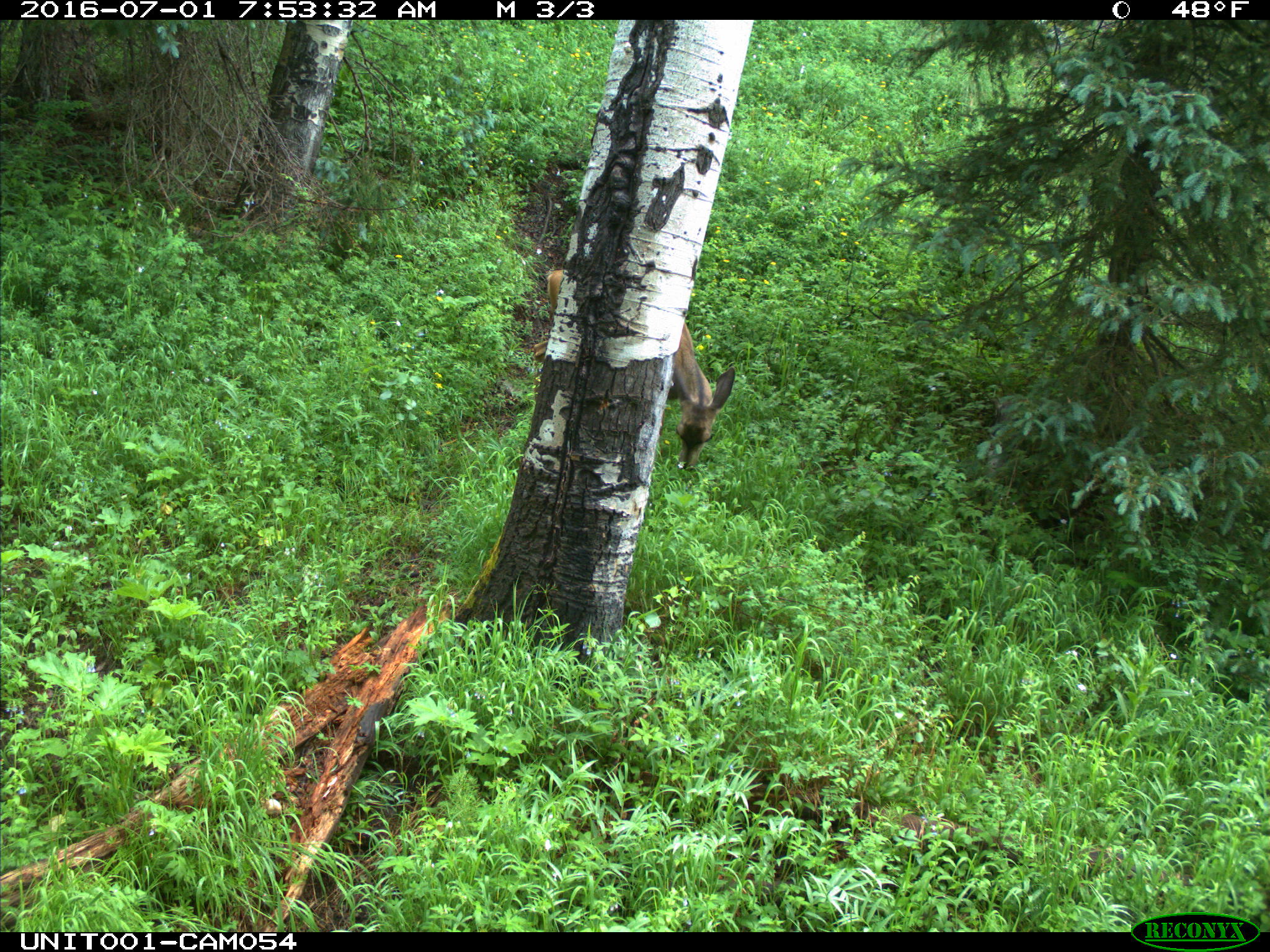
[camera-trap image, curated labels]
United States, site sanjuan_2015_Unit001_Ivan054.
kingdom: Animalia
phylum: Chordata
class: Mammalia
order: Artiodactyla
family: Cervidae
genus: Odocoileus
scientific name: Odocoileus hemionus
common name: mule deer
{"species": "Odocoileus hemionus (mule deer)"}